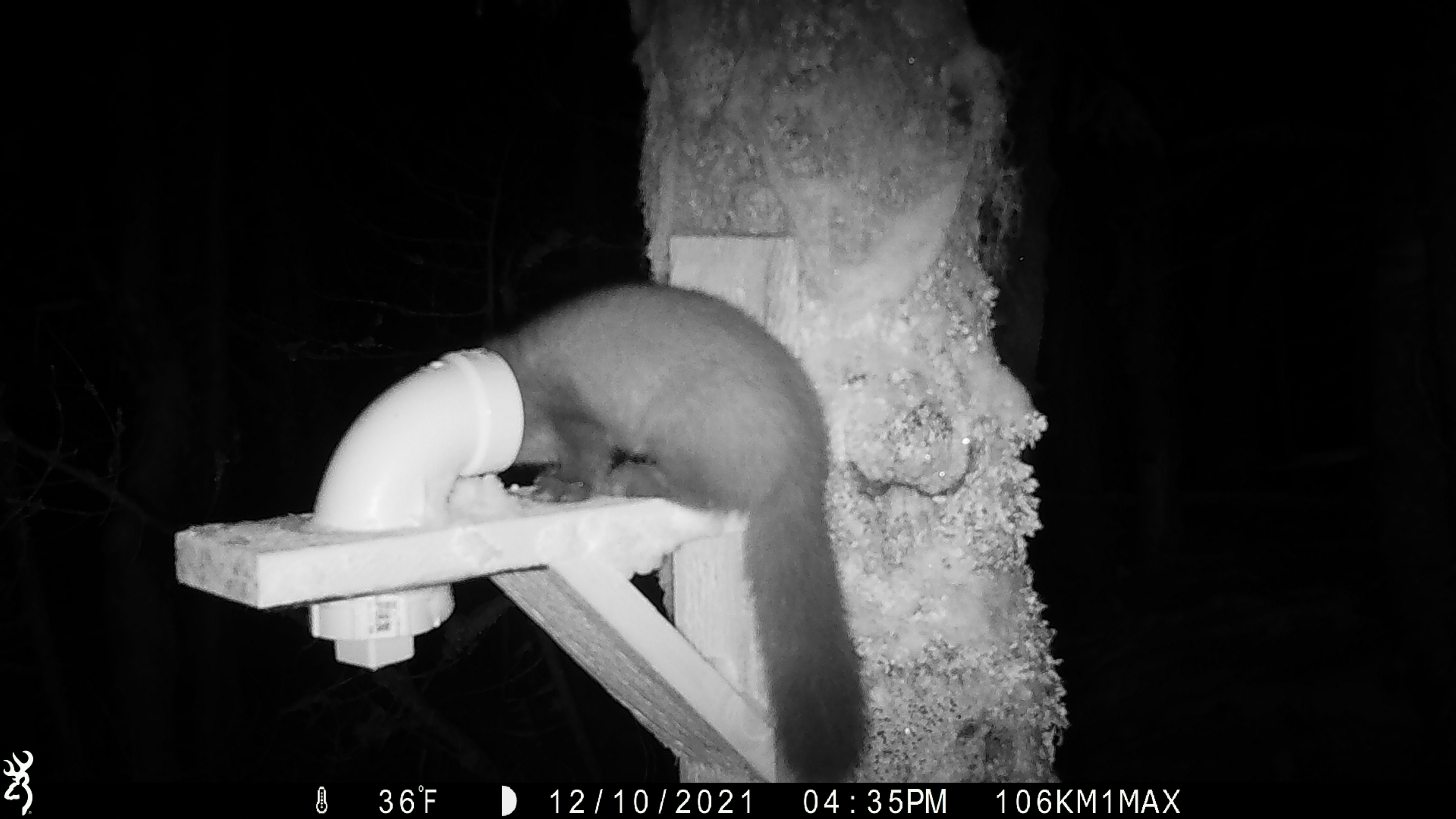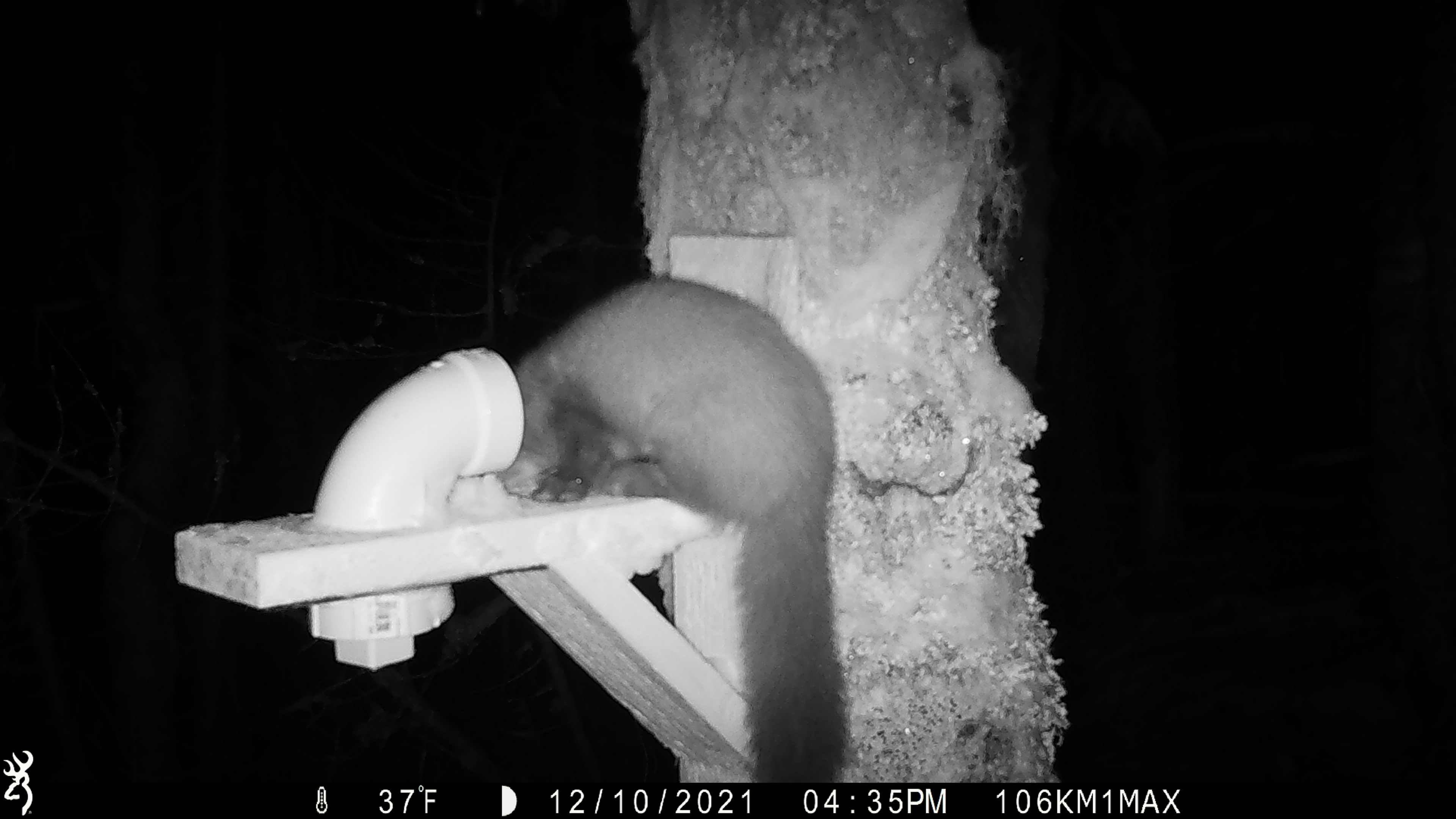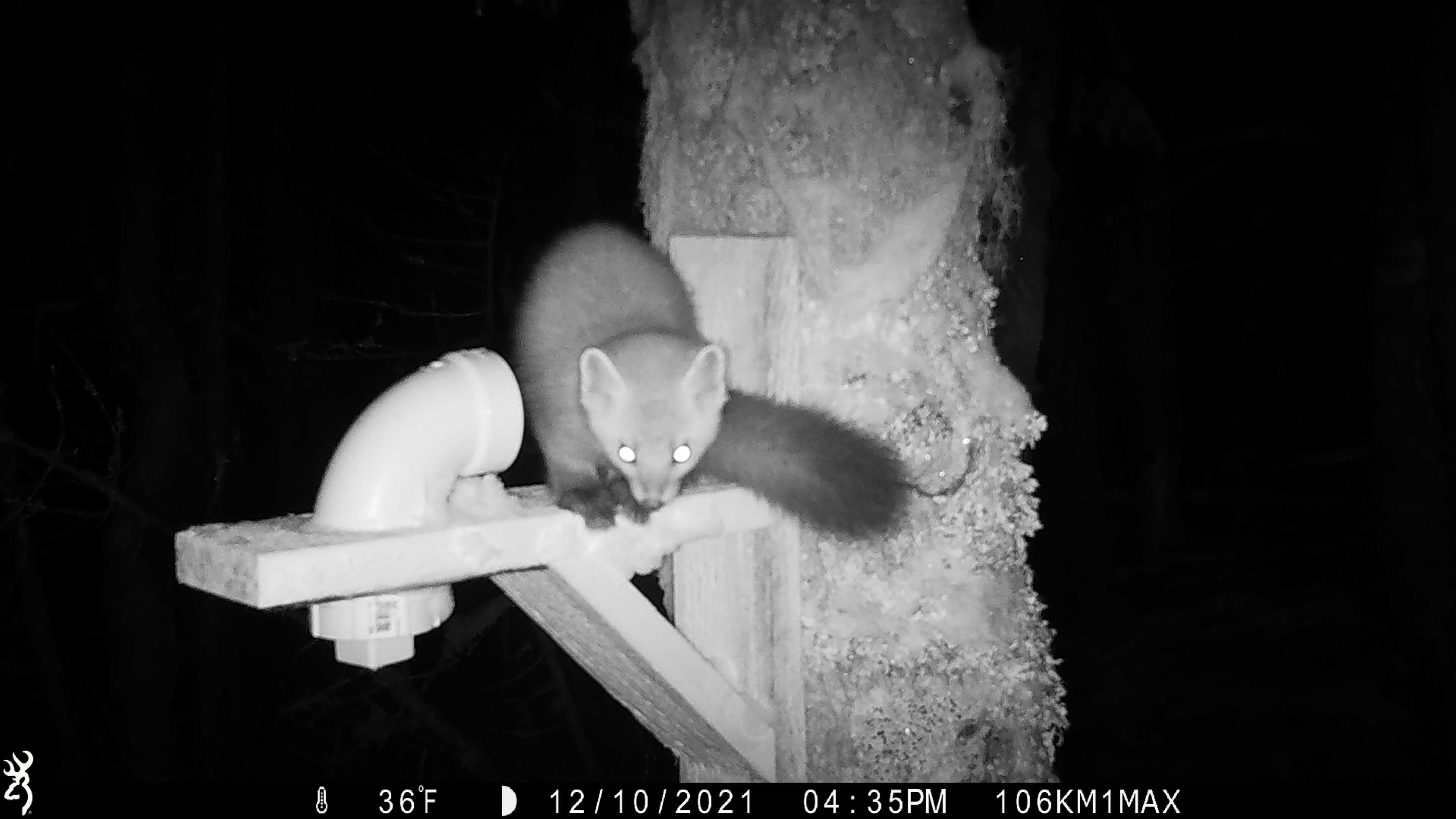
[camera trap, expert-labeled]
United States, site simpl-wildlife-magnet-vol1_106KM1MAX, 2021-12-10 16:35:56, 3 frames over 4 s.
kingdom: Animalia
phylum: Chordata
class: Mammalia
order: Carnivora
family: Mustelidae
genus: Martes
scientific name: Martes americana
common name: american marten